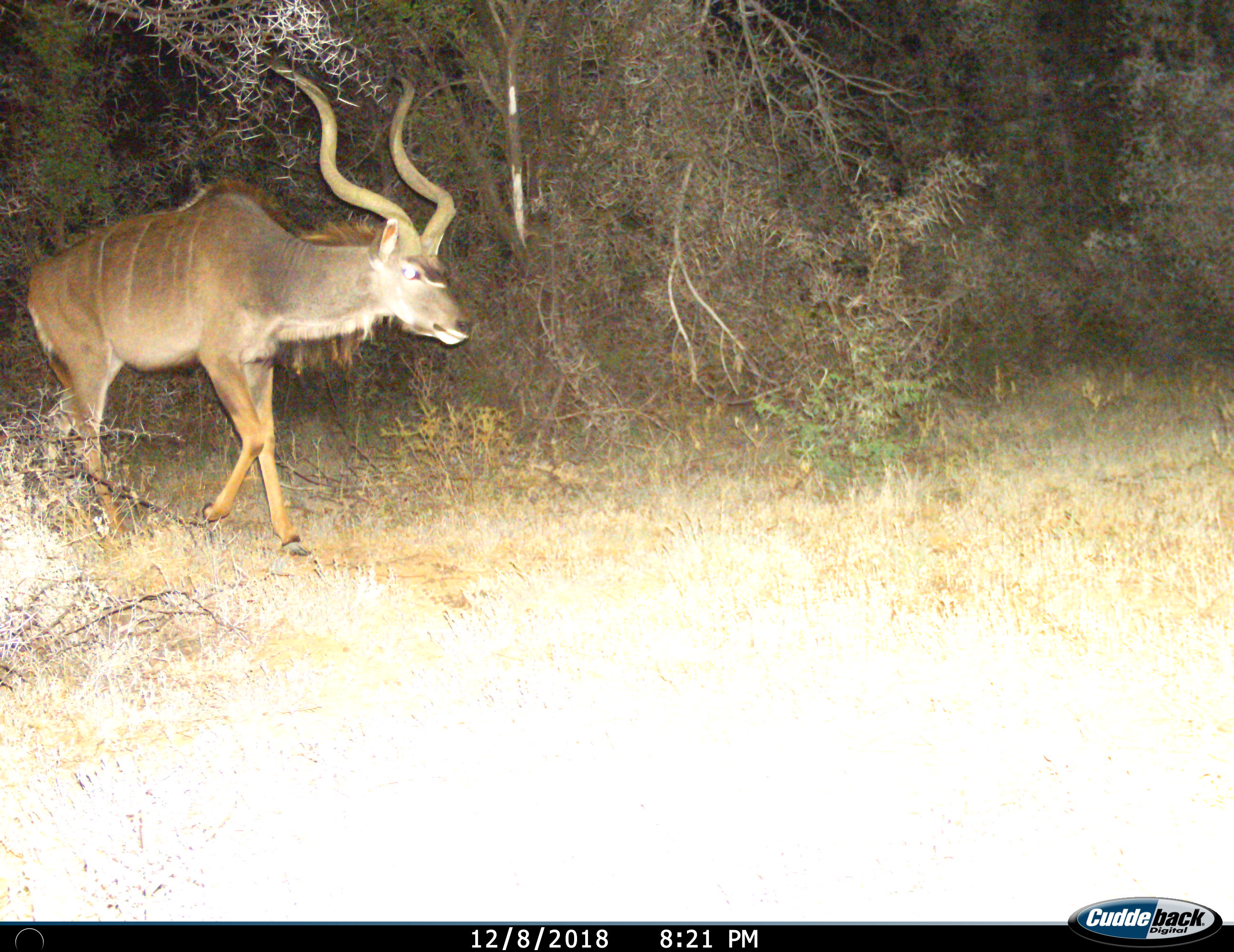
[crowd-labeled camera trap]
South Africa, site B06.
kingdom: Animalia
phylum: Chordata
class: Mammalia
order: Artiodactyla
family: Bovidae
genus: Tragelaphus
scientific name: Tragelaphus strepsiceros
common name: greater kudu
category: kudu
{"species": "kudu (greater kudu) (Tragelaphus strepsiceros)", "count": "1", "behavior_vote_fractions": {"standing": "10%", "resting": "0%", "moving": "100%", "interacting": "0%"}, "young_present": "0%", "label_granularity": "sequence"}